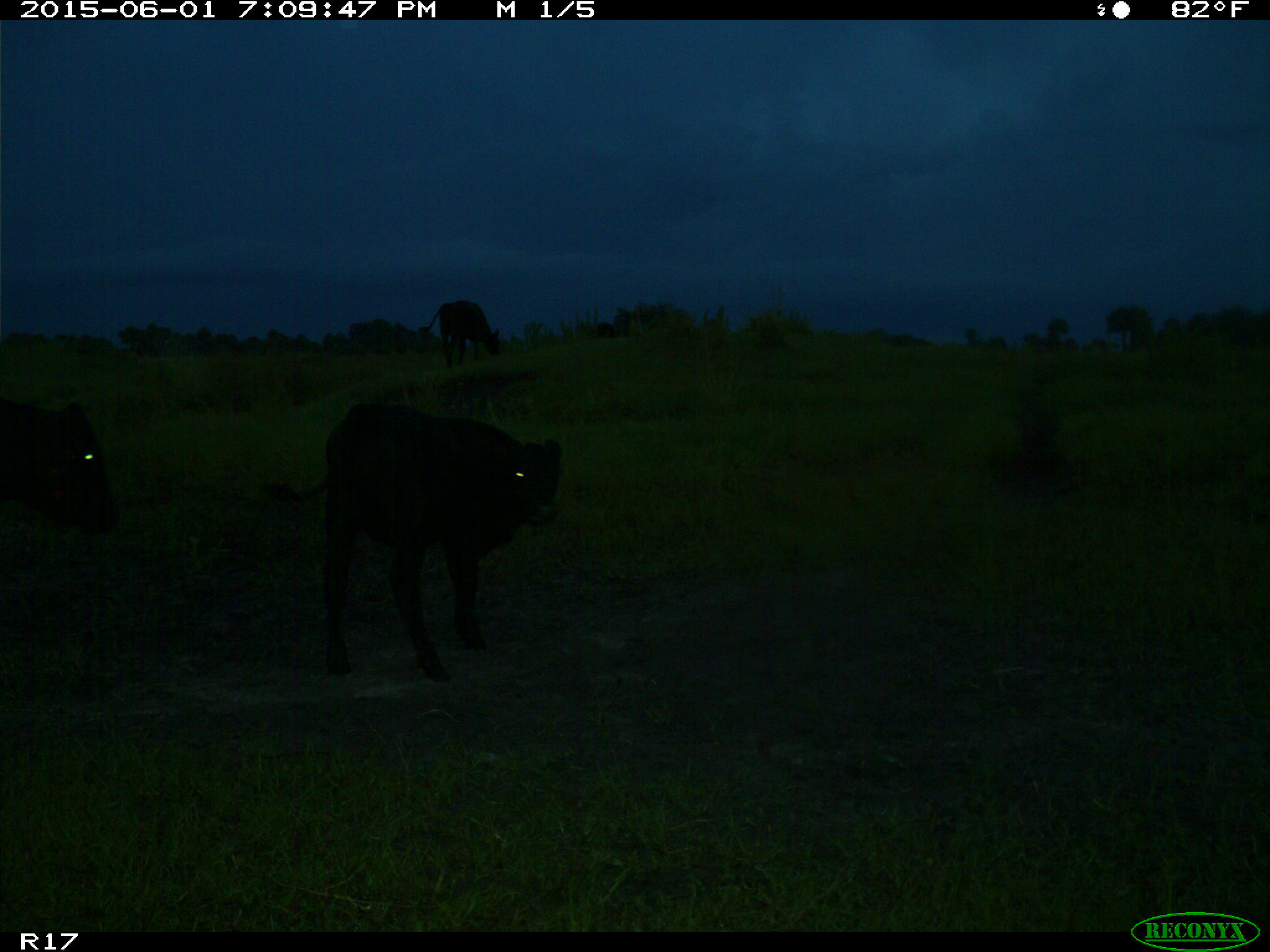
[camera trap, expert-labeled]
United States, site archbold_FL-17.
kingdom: Animalia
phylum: Chordata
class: Mammalia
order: Artiodactyla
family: Bovidae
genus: Bos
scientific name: Bos taurus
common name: domestic cow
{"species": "Bos taurus (domestic cow)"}